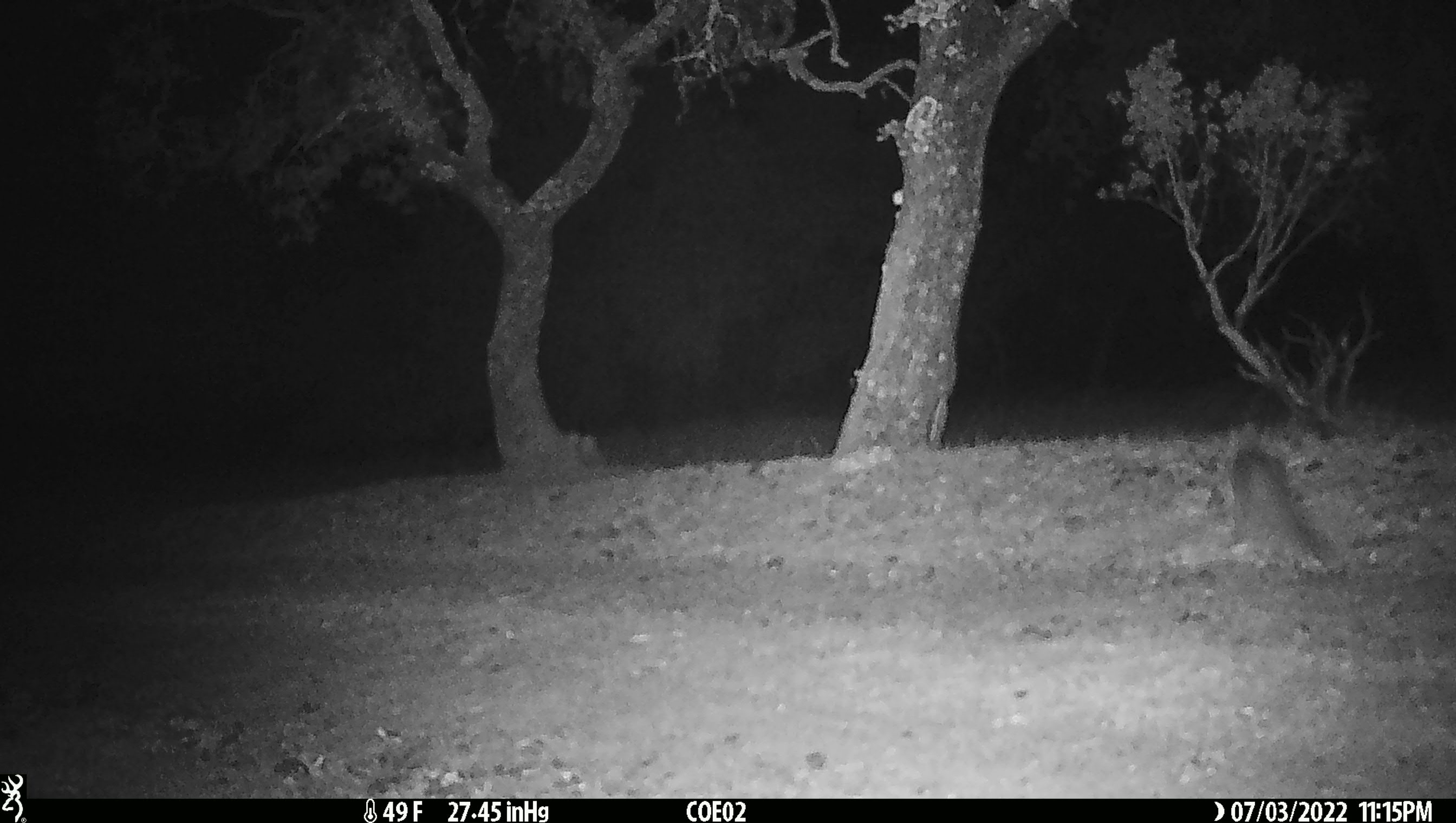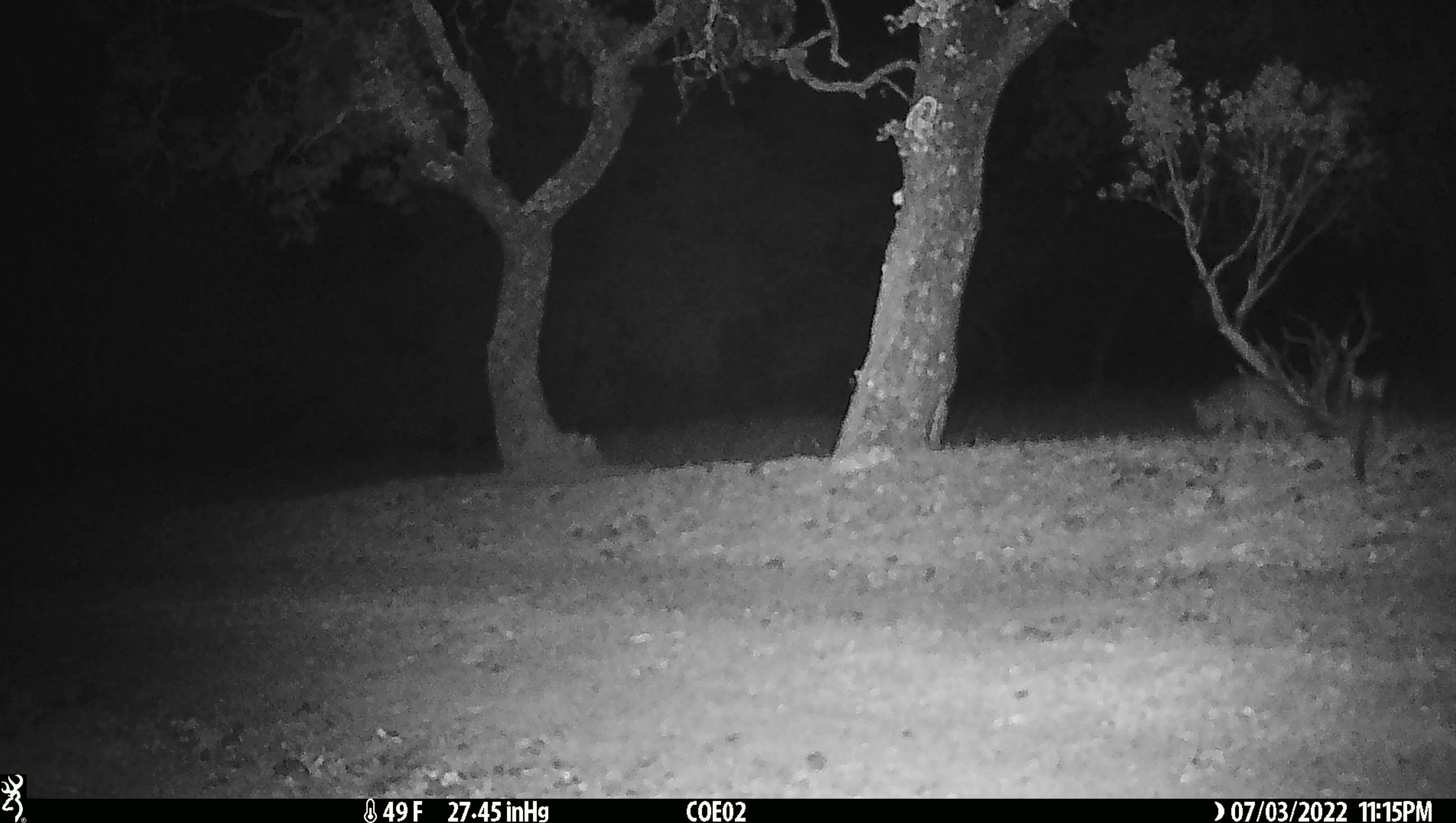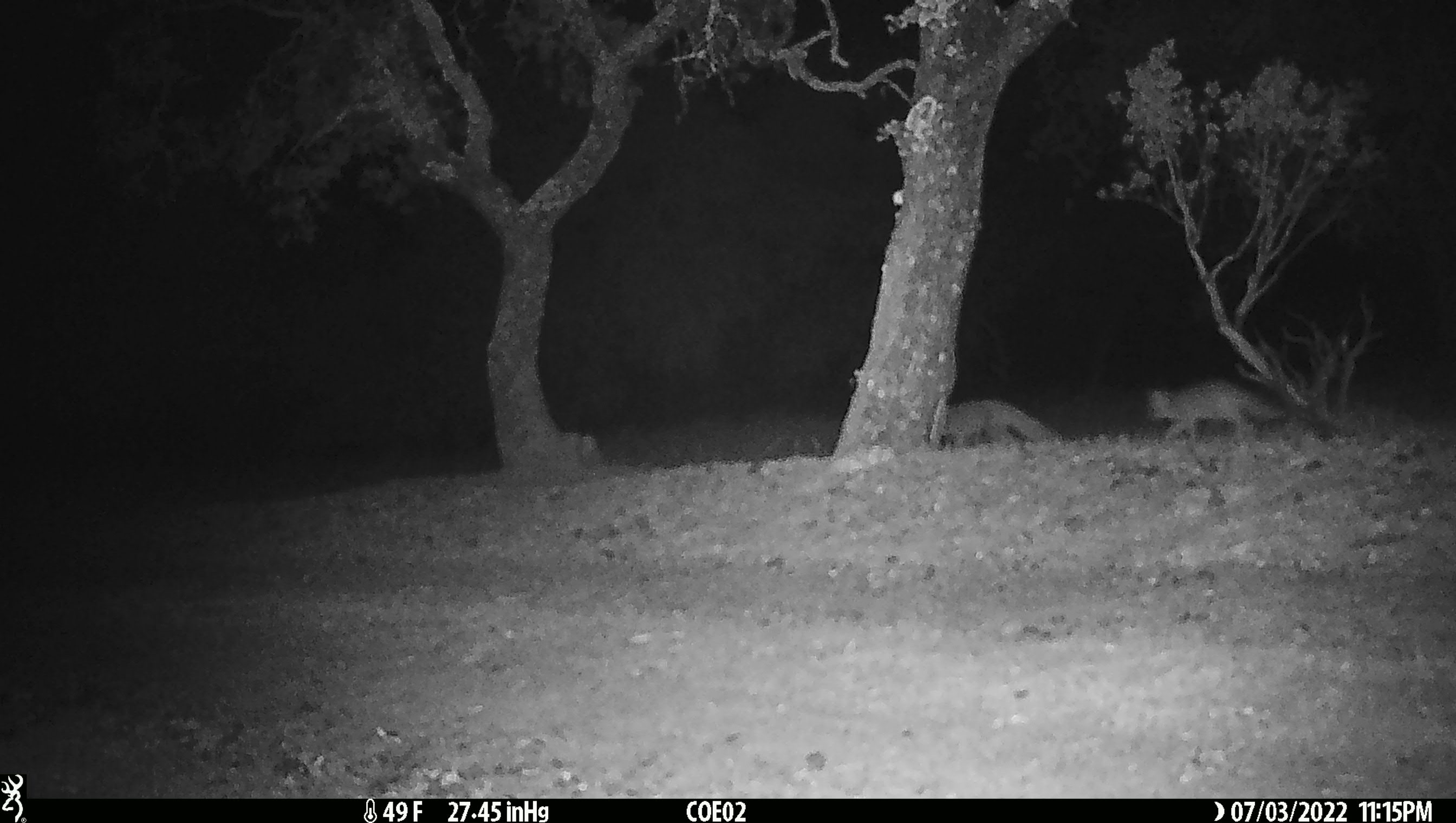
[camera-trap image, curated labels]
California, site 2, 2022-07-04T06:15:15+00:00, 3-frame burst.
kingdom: Animalia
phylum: Chordata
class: Mammalia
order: Carnivora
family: Canidae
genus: Urocyon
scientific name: Urocyon cinereoargenteus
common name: gray fox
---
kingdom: Animalia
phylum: Chordata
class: Mammalia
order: Carnivora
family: Canidae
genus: Canis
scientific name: Canis latrans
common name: coyote